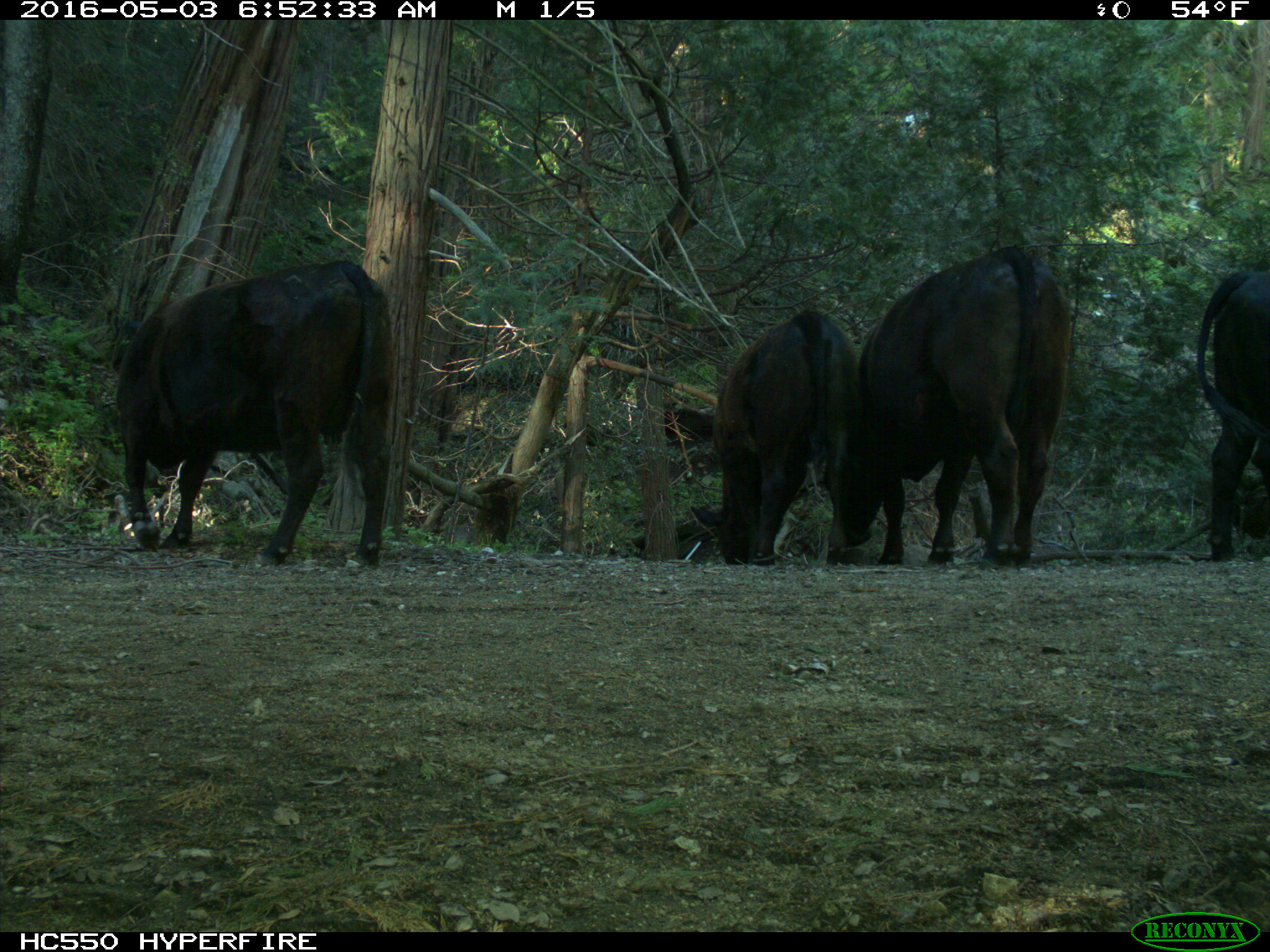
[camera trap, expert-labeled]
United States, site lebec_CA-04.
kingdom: Animalia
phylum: Chordata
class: Mammalia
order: Artiodactyla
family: Bovidae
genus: Bos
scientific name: Bos taurus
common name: domestic cow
Bos taurus (domestic cow).